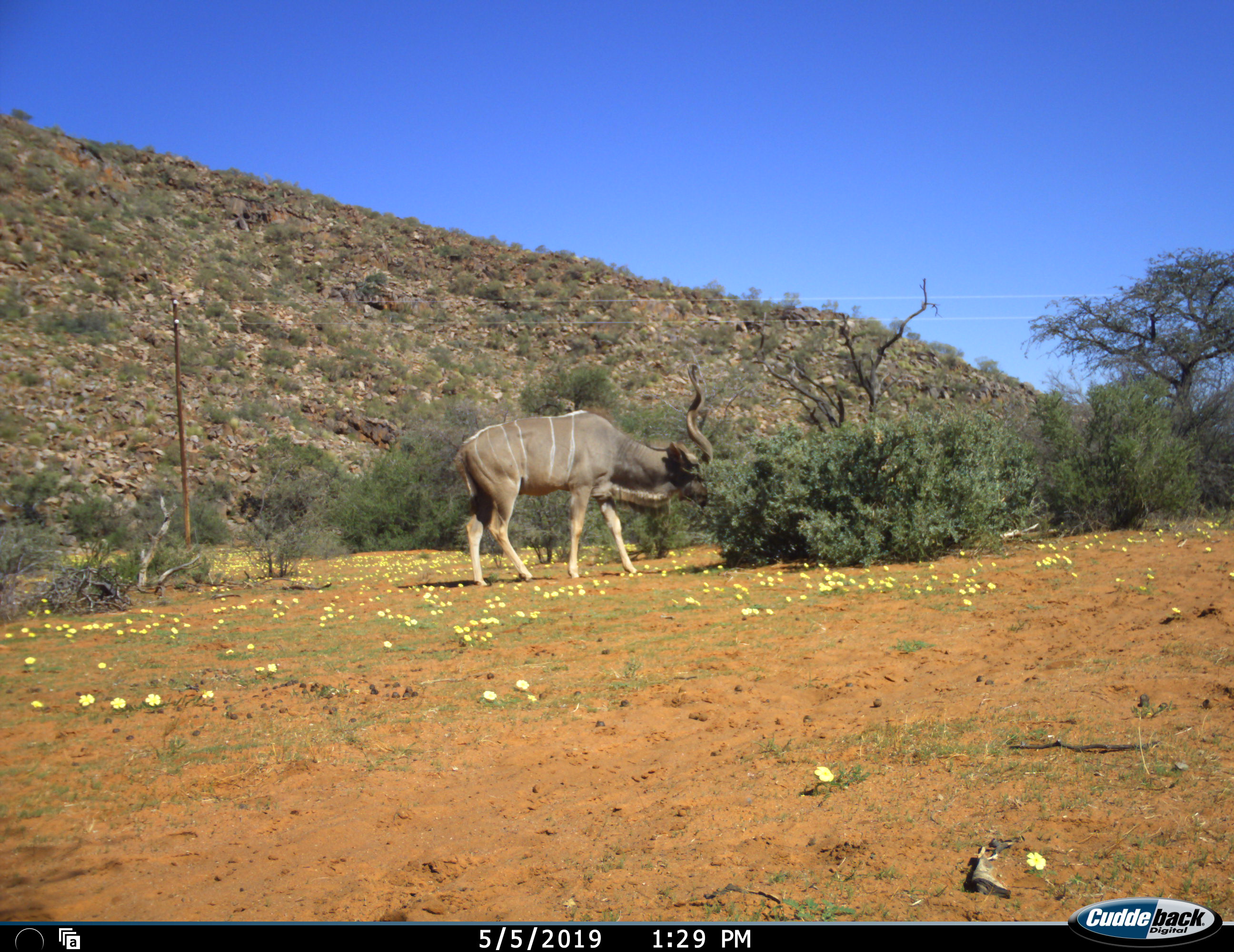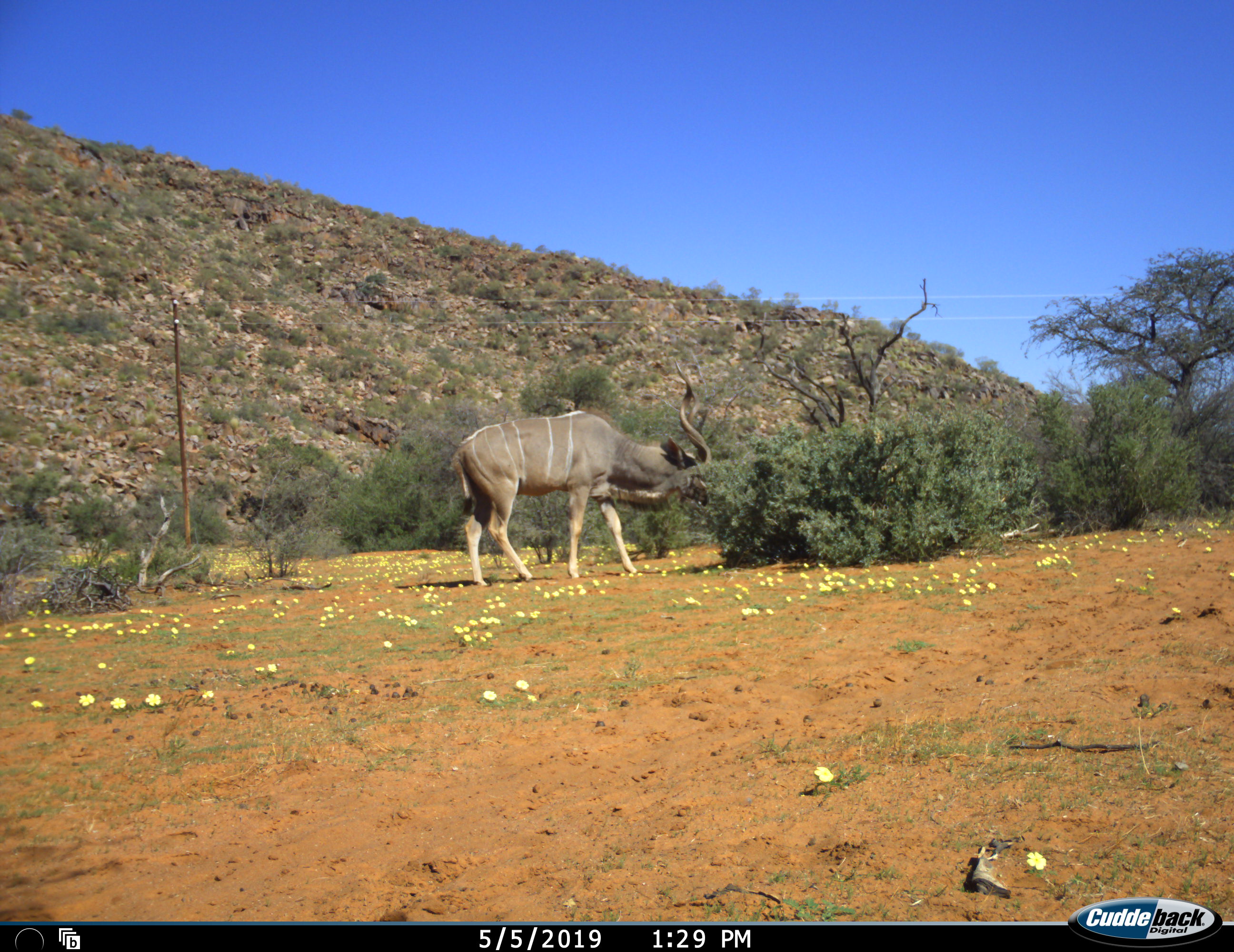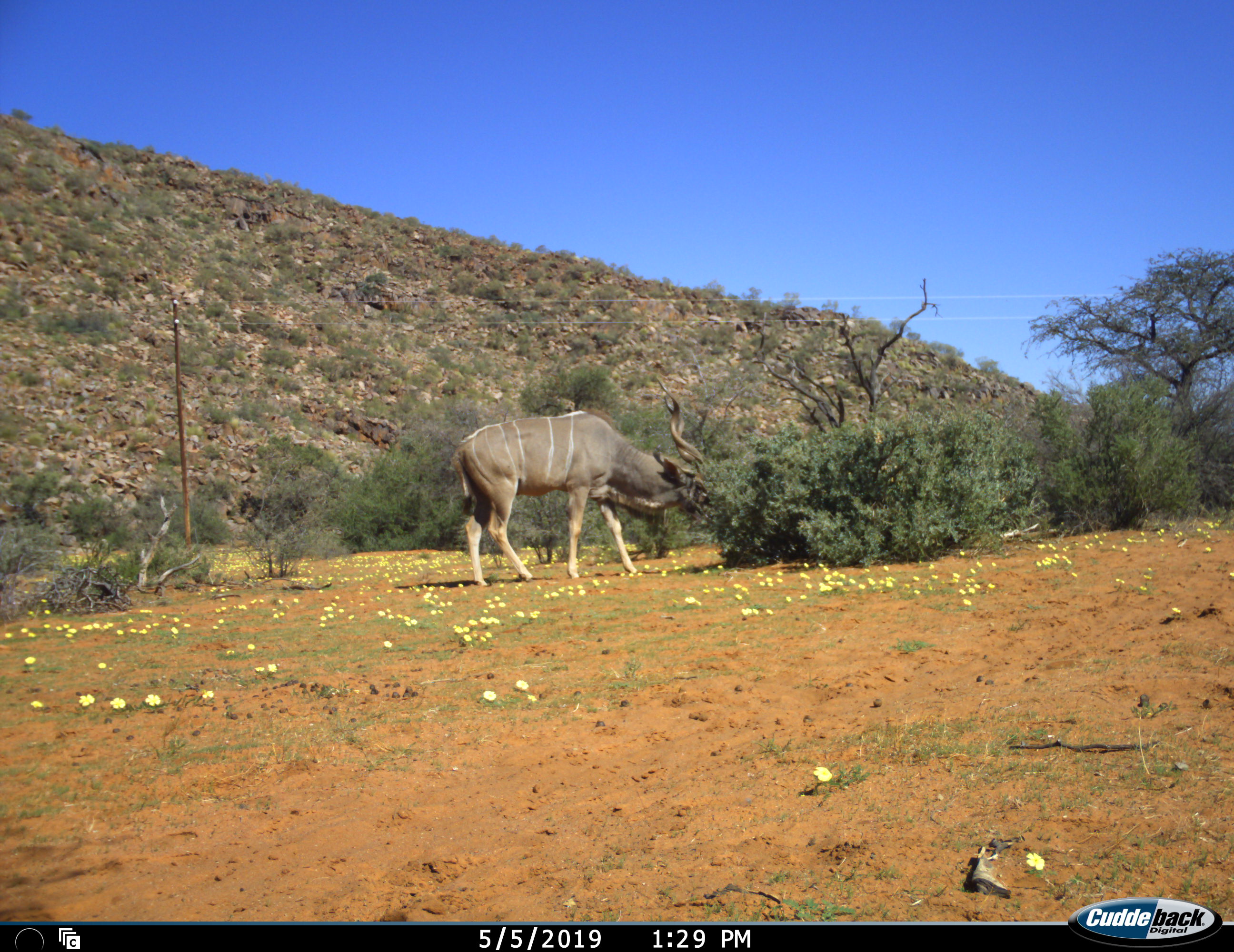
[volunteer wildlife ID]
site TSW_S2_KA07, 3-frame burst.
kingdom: Animalia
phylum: Chordata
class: Mammalia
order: Artiodactyla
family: Bovidae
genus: Tragelaphus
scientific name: Tragelaphus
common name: kudu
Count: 1.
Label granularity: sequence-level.